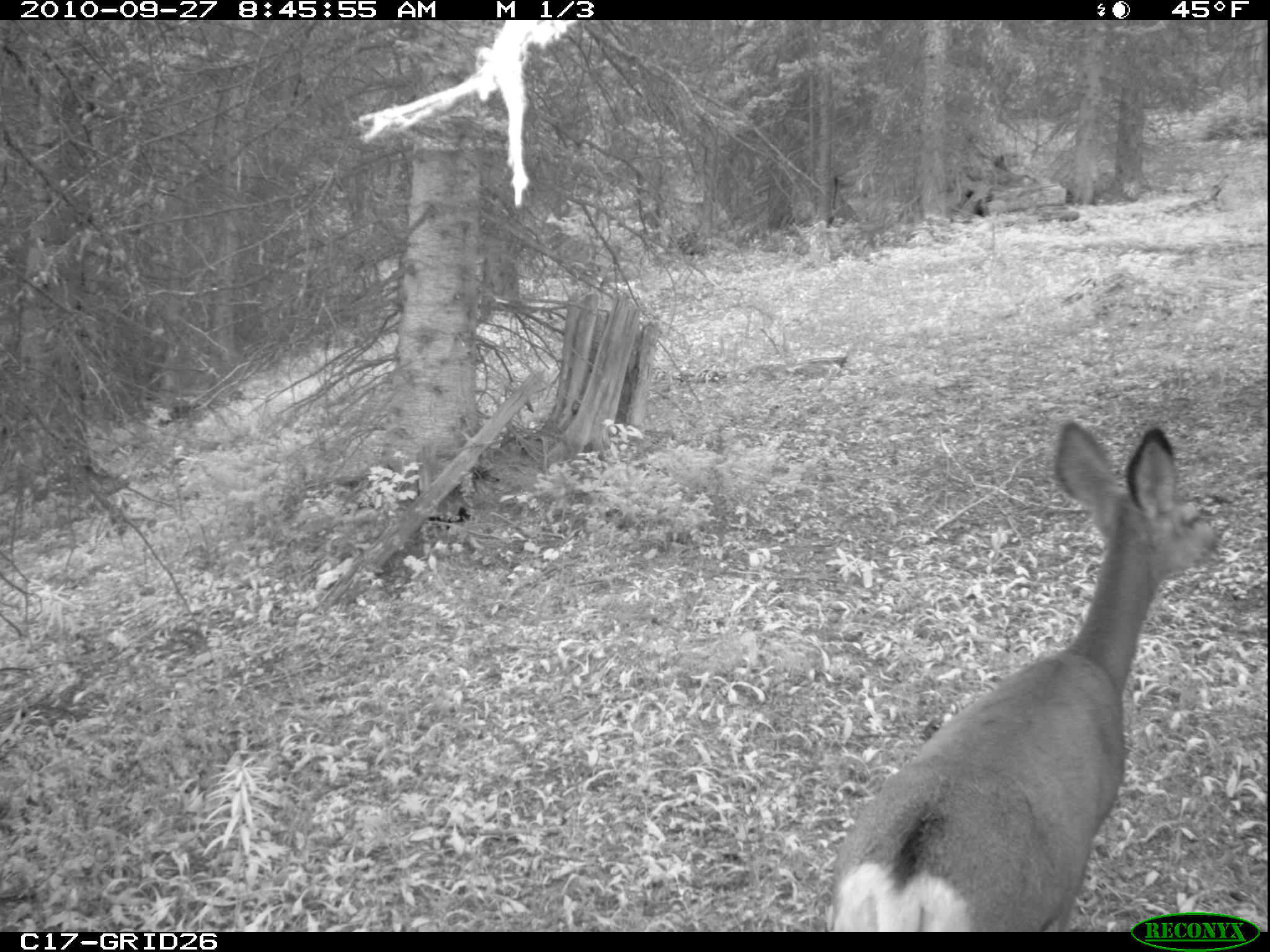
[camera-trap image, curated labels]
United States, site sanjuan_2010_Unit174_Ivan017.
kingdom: Animalia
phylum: Chordata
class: Mammalia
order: Artiodactyla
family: Cervidae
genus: Odocoileus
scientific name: Odocoileus hemionus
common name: mule deer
Odocoileus hemionus (mule deer).